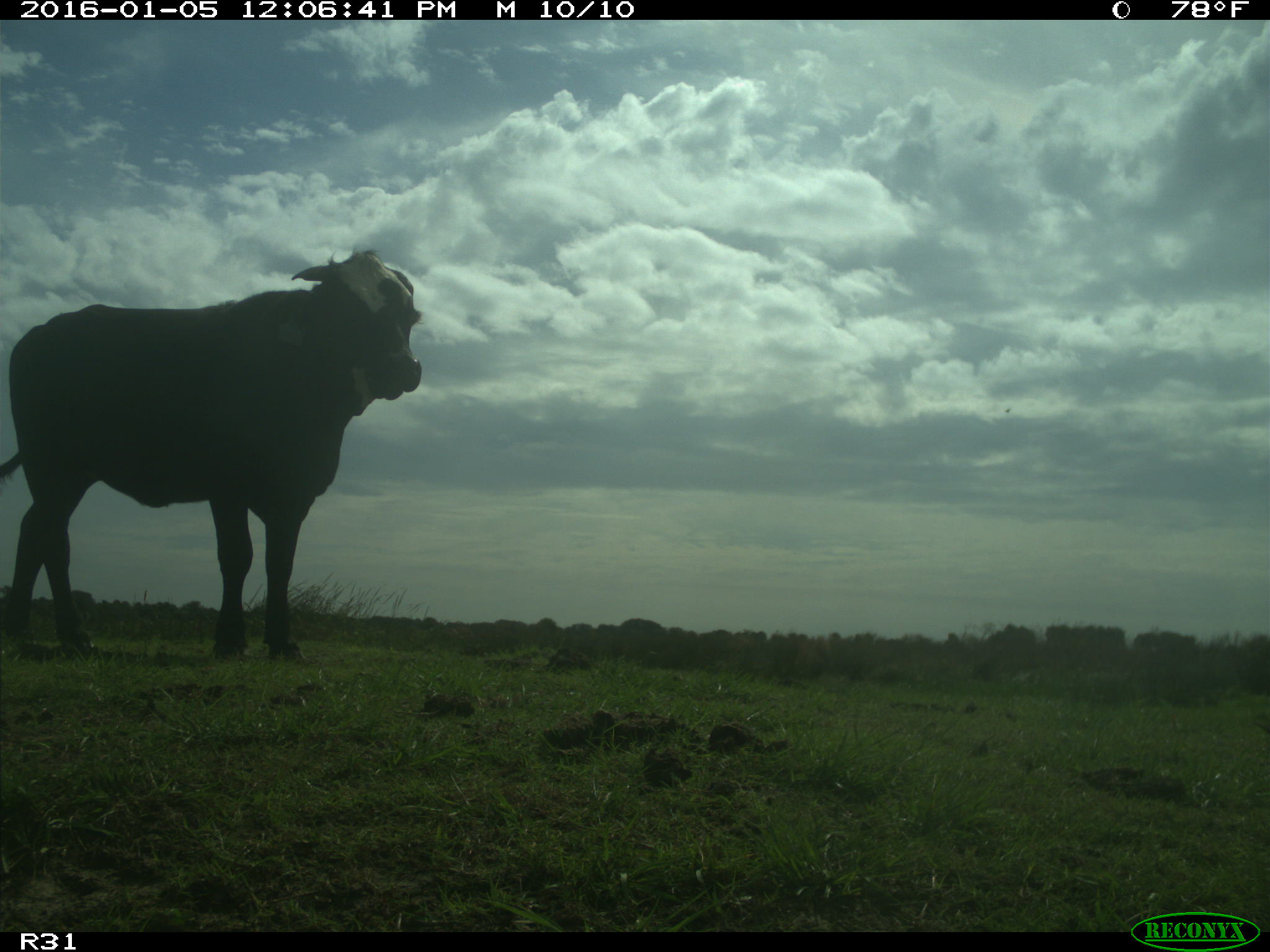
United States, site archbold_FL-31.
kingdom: Animalia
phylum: Chordata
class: Mammalia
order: Artiodactyla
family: Bovidae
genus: Bos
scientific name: Bos taurus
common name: domestic cow